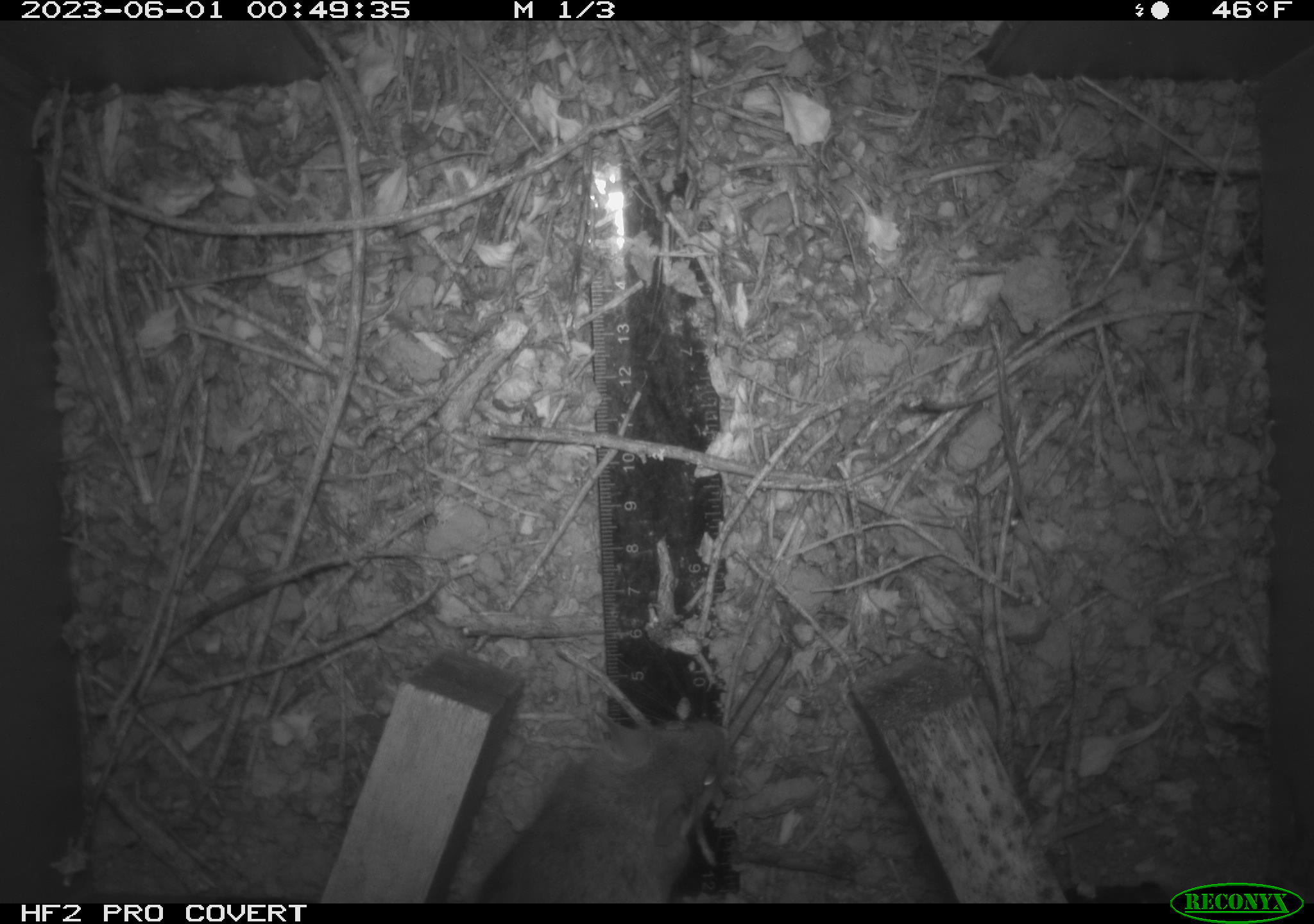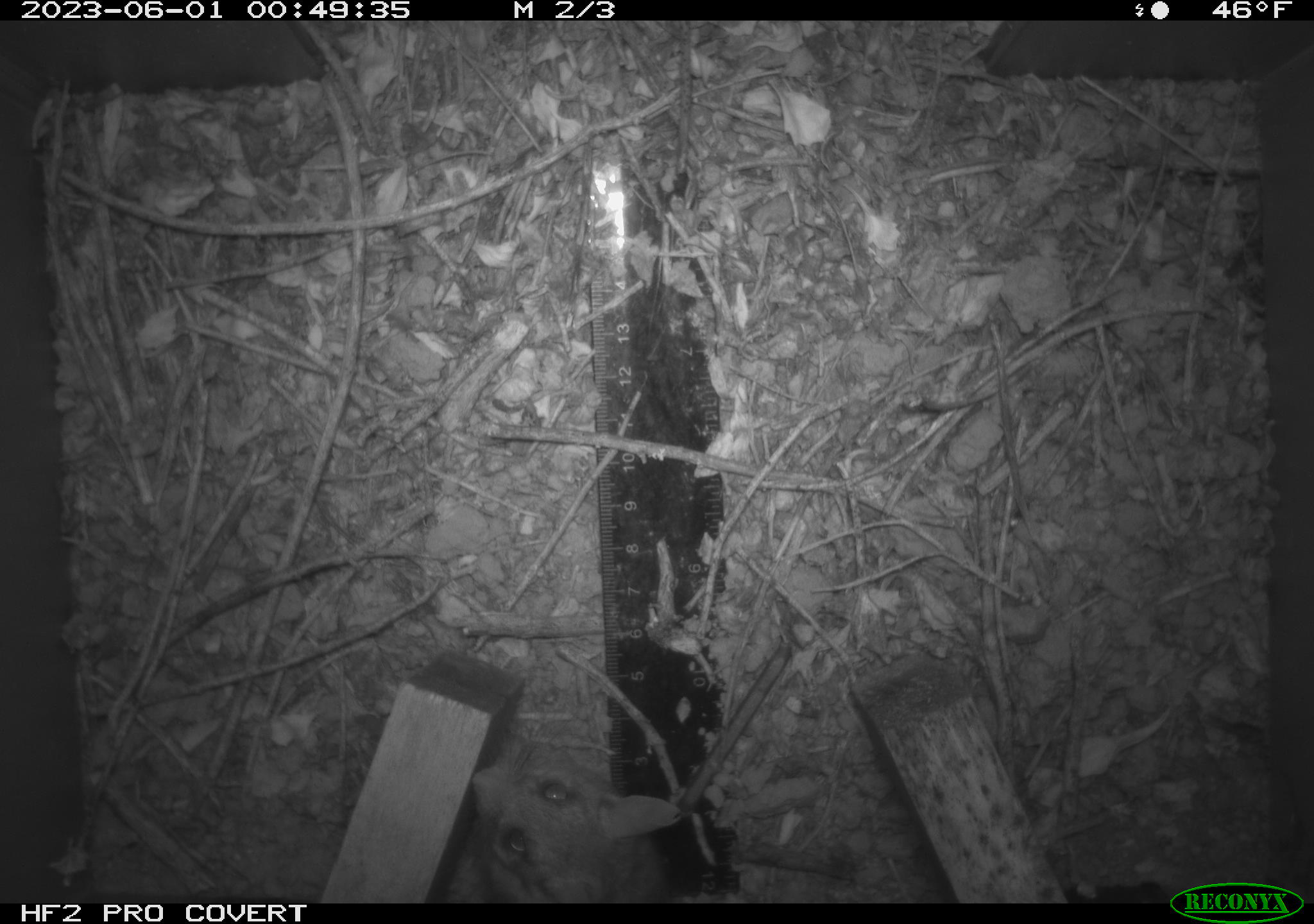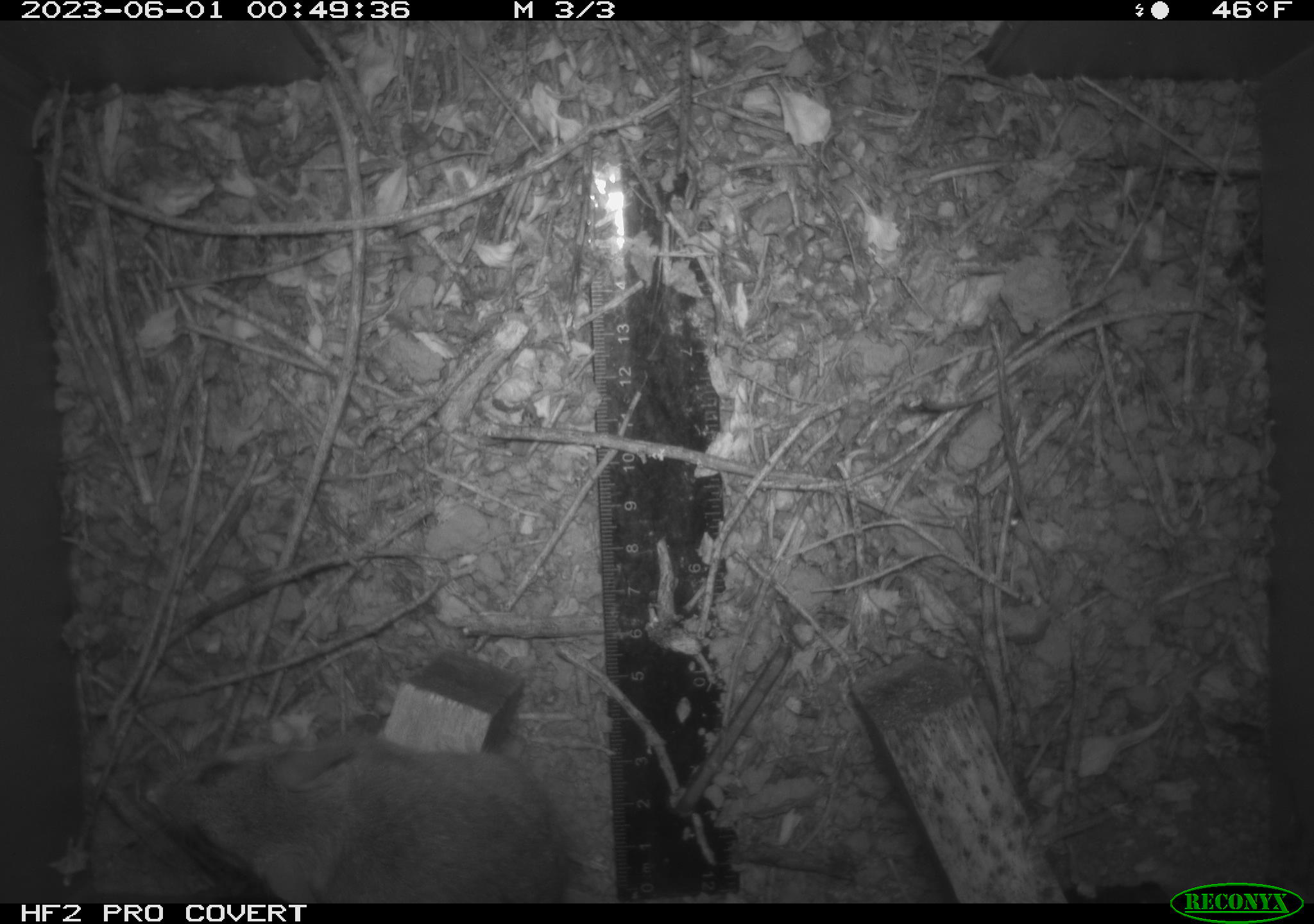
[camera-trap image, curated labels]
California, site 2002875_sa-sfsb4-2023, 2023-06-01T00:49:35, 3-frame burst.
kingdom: Animalia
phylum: Chordata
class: Mammalia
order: Rodentia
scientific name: Rodentia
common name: mouse species